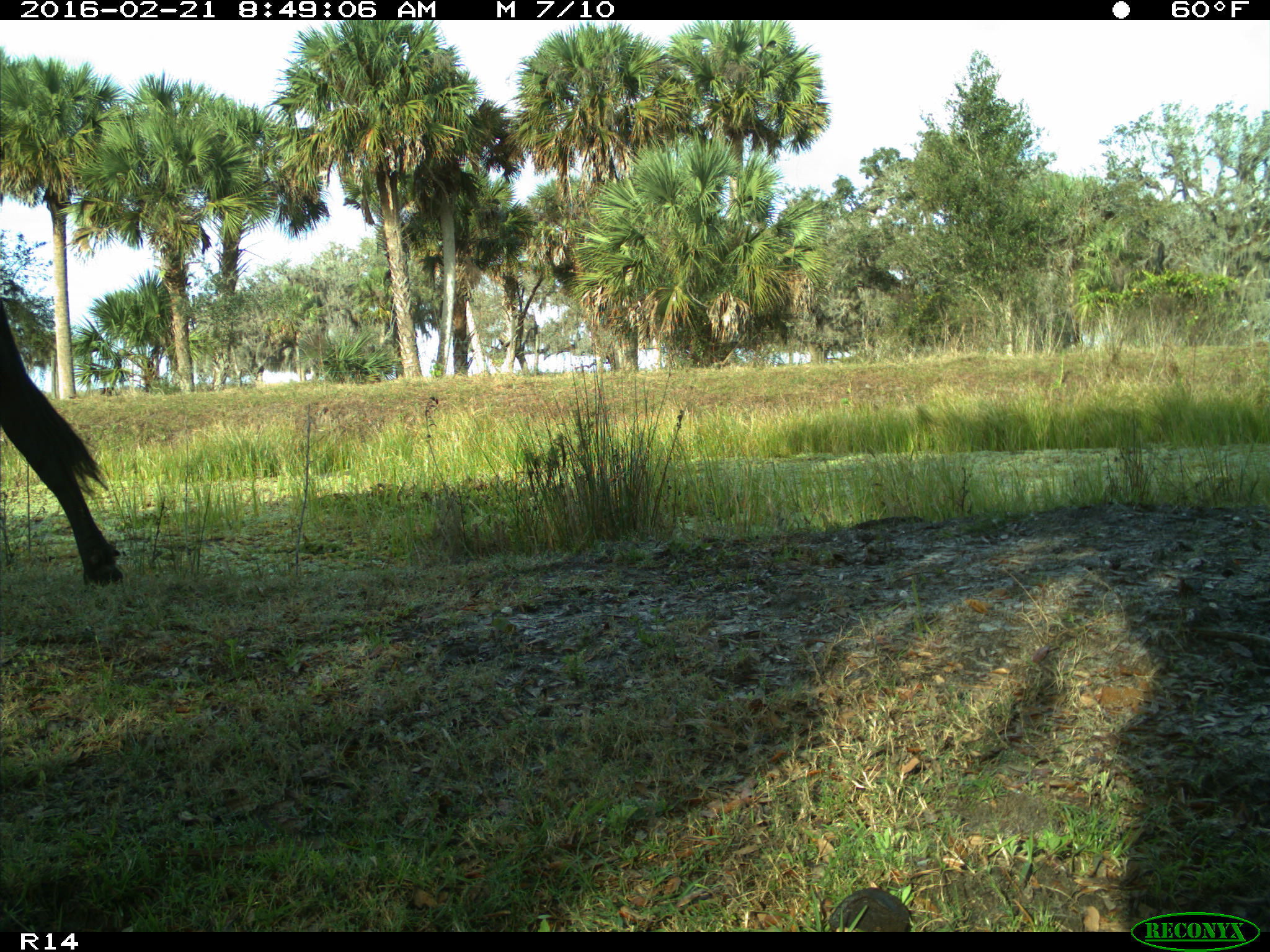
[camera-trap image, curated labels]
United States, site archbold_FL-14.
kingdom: Animalia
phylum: Chordata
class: Mammalia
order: Artiodactyla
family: Bovidae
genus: Bos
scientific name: Bos taurus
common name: domestic cow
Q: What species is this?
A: Bos taurus (domestic cow).